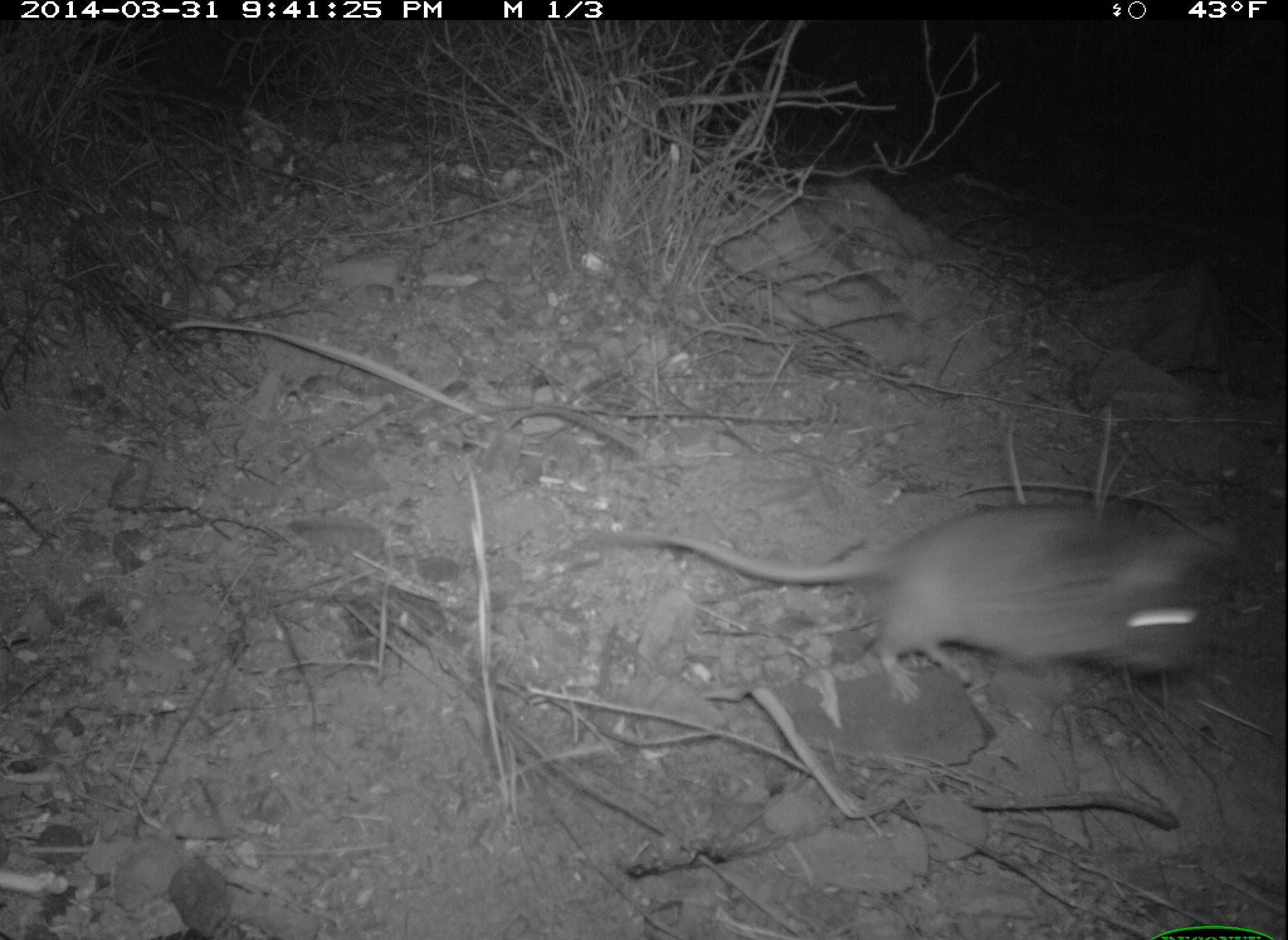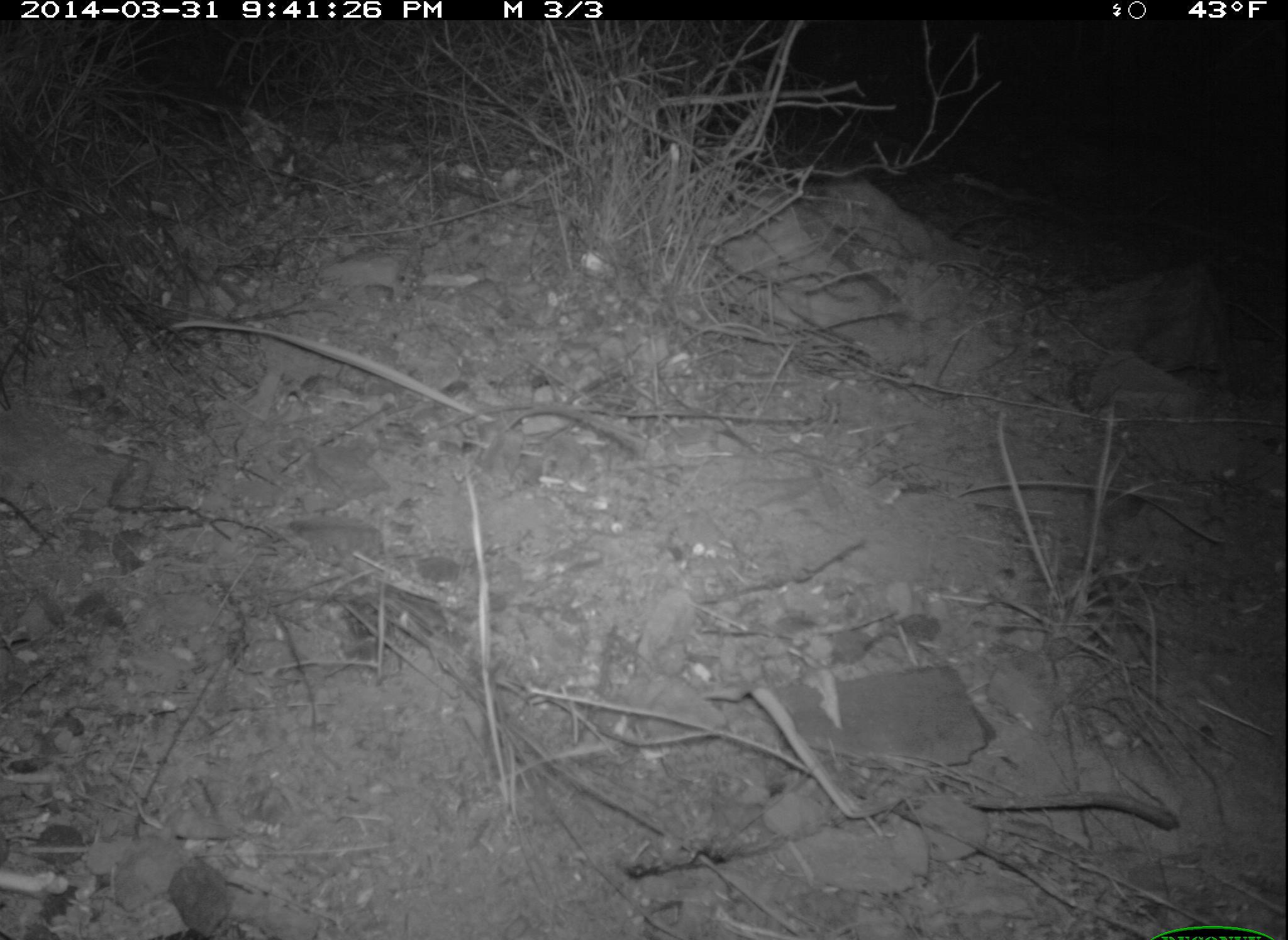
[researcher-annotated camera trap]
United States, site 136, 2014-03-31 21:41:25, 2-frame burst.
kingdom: Animalia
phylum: Chordata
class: Mammalia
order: Rodentia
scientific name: Rodentia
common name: rodent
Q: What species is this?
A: Rodent (Rodentia).